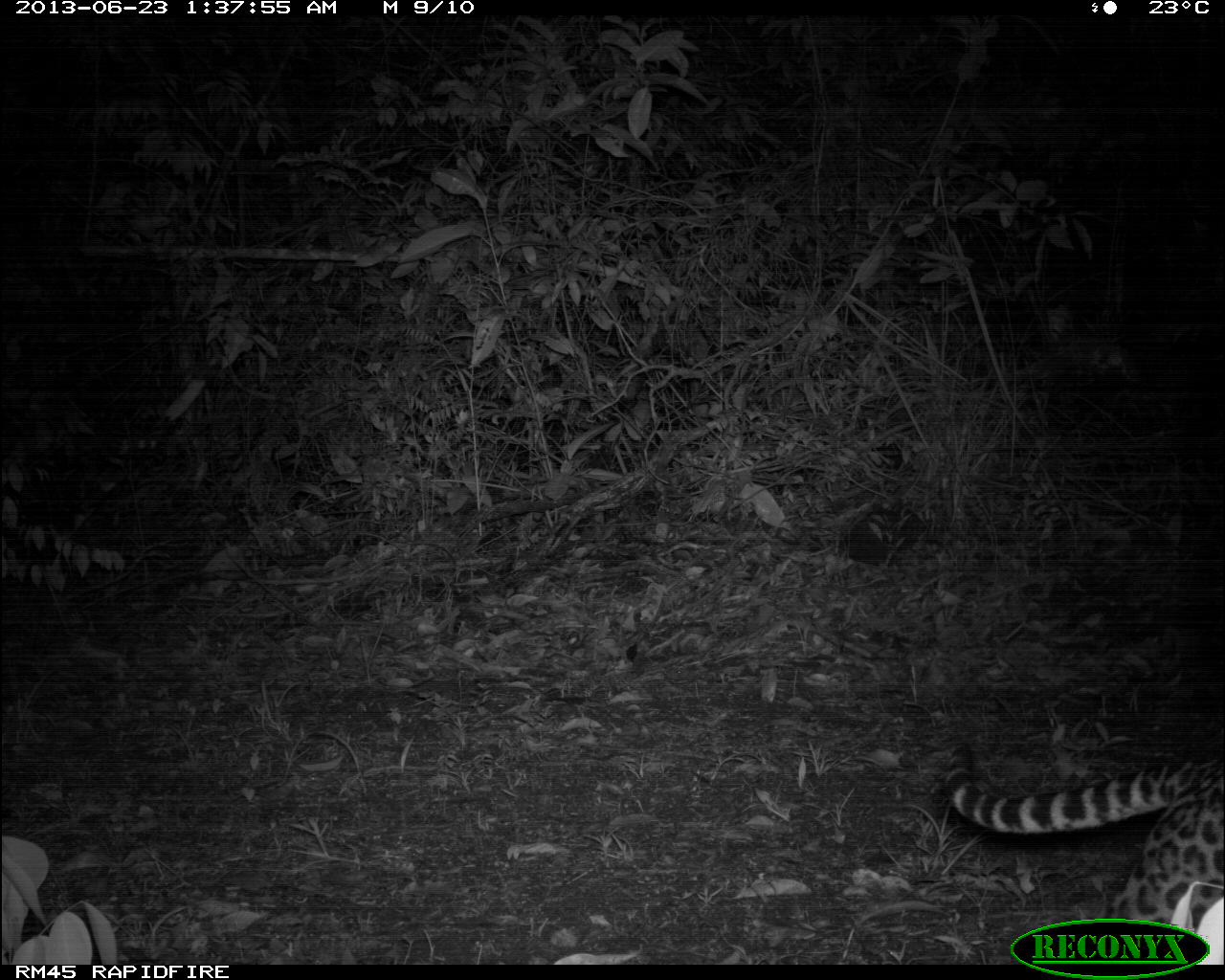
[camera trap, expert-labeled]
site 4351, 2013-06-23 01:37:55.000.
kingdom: Animalia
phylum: Chordata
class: Mammalia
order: Carnivora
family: Felidae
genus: Leopardus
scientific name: Leopardus pardalis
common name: ocelot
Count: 1.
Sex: male.